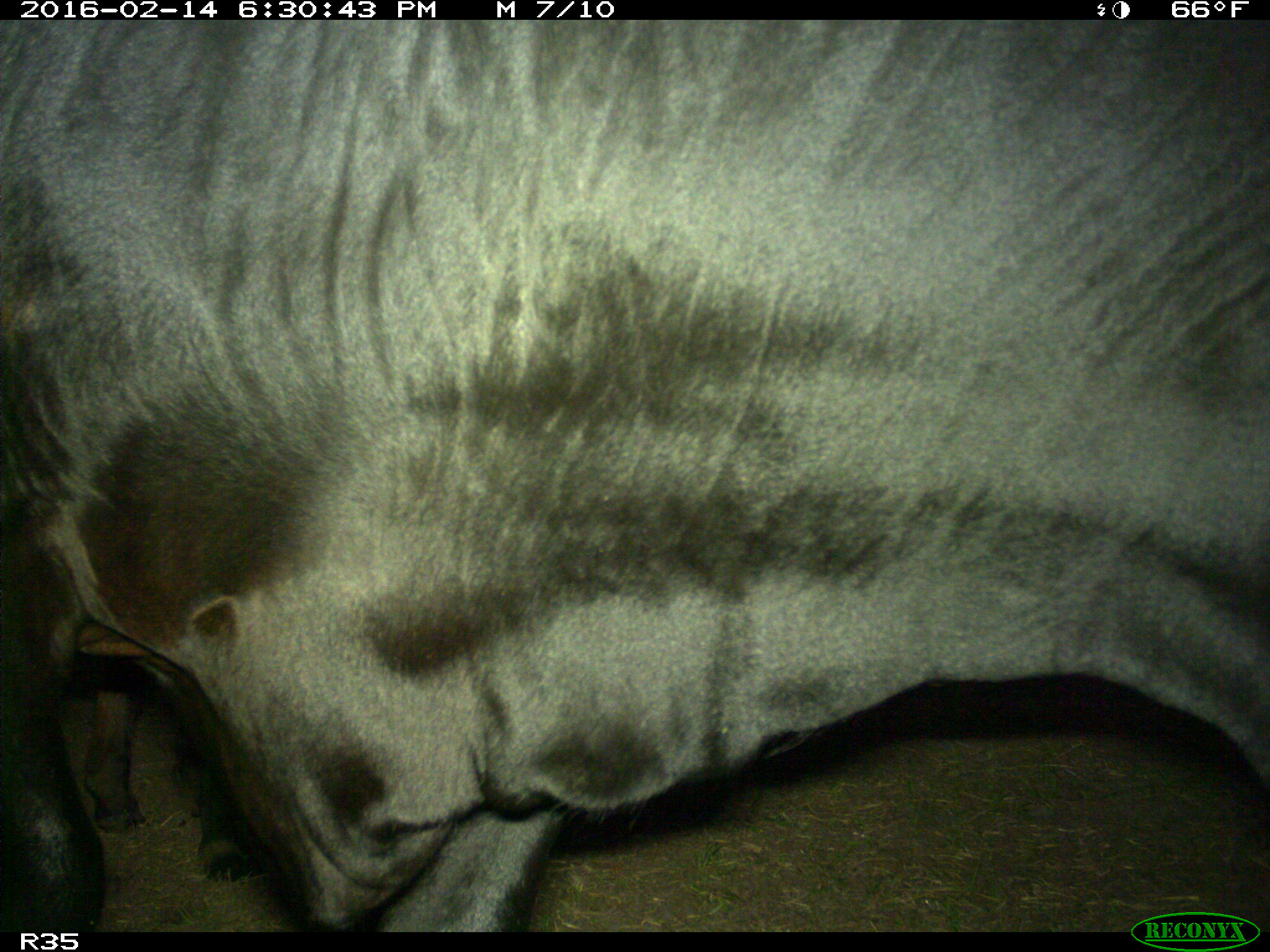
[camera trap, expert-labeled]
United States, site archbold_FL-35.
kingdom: Animalia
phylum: Chordata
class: Mammalia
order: Artiodactyla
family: Bovidae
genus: Bos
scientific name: Bos taurus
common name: domestic cow